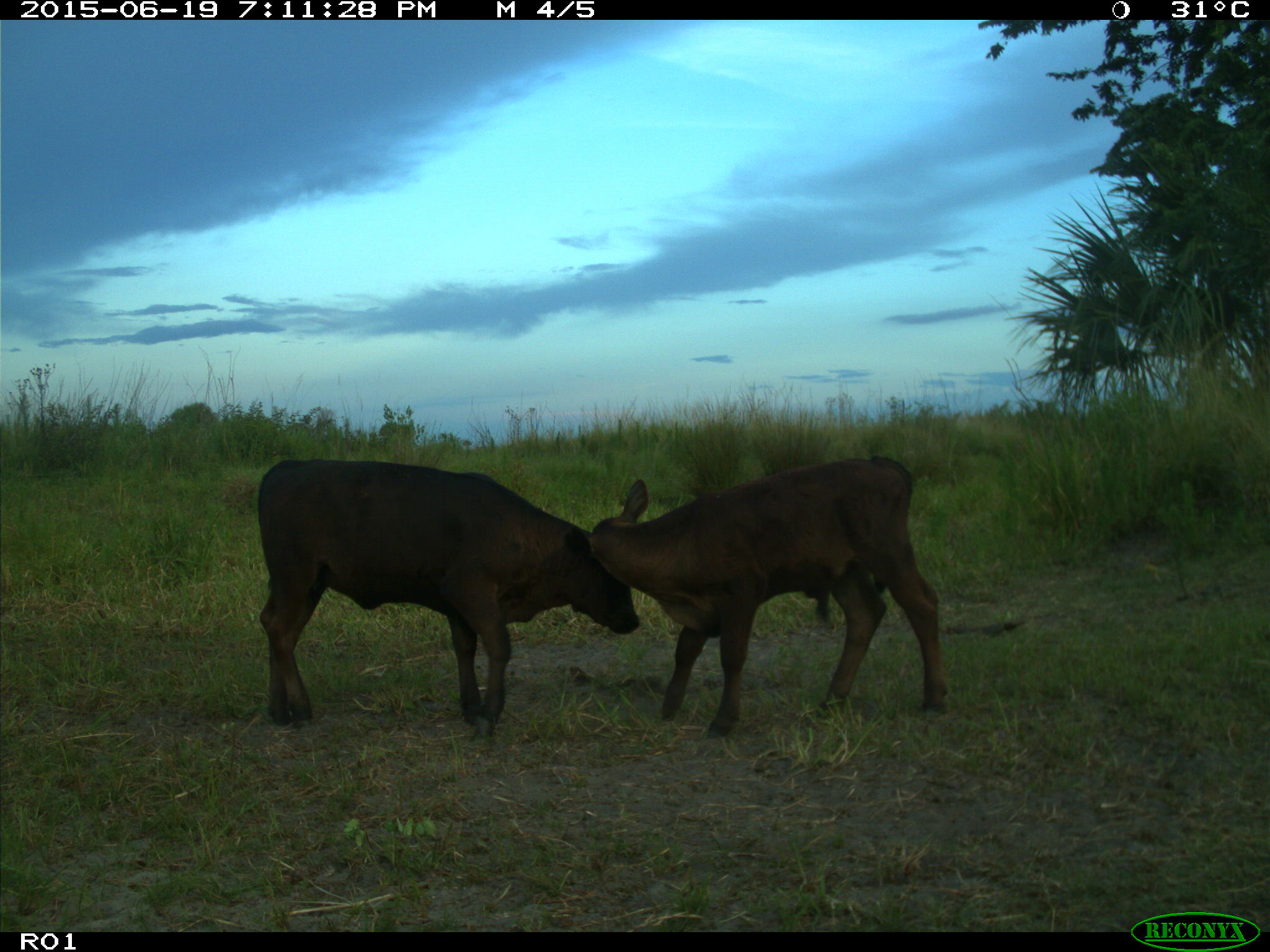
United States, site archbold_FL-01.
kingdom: Animalia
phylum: Chordata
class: Mammalia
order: Artiodactyla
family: Bovidae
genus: Bos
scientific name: Bos taurus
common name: domestic cow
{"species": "Bos taurus (domestic cow)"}